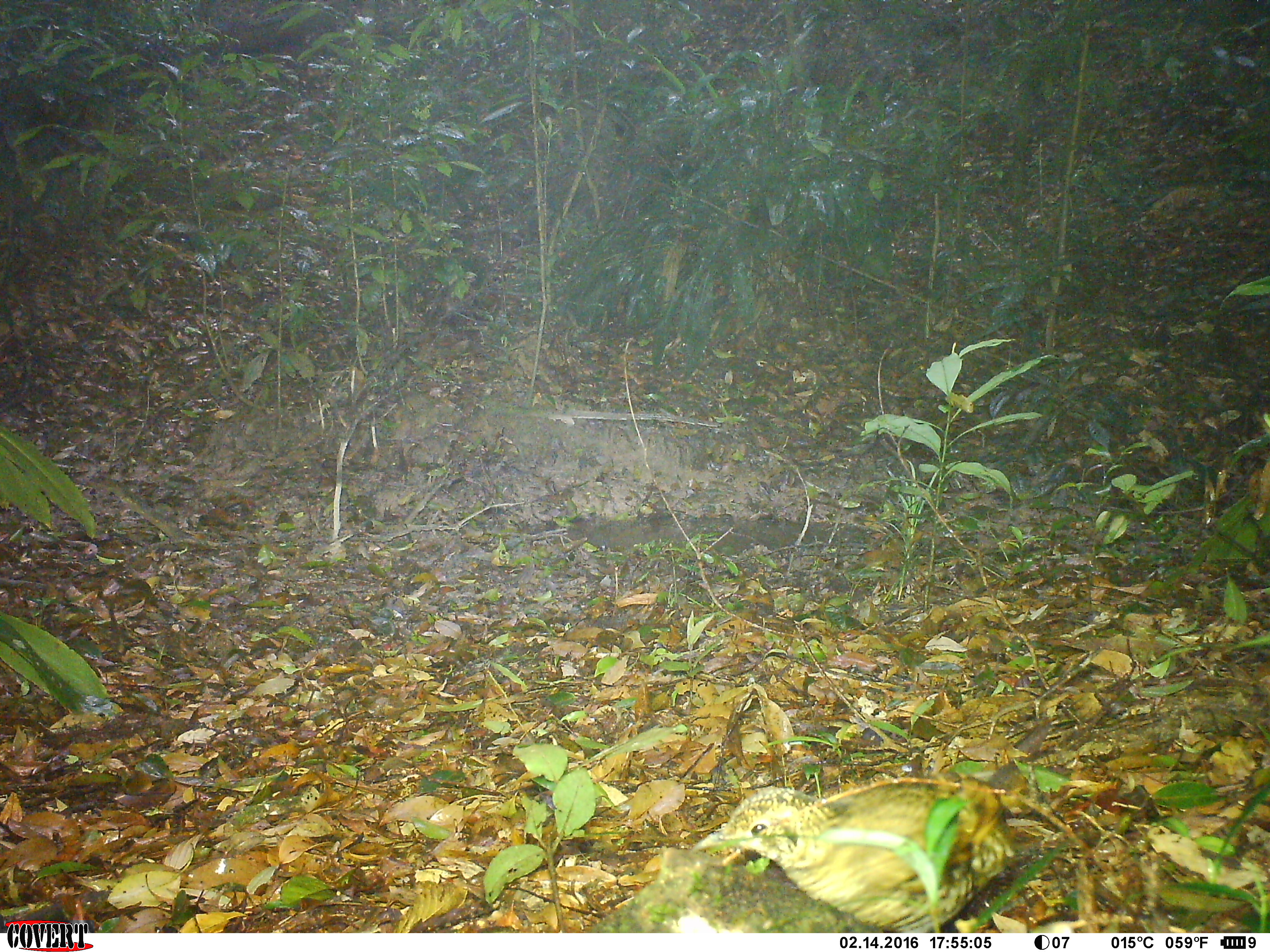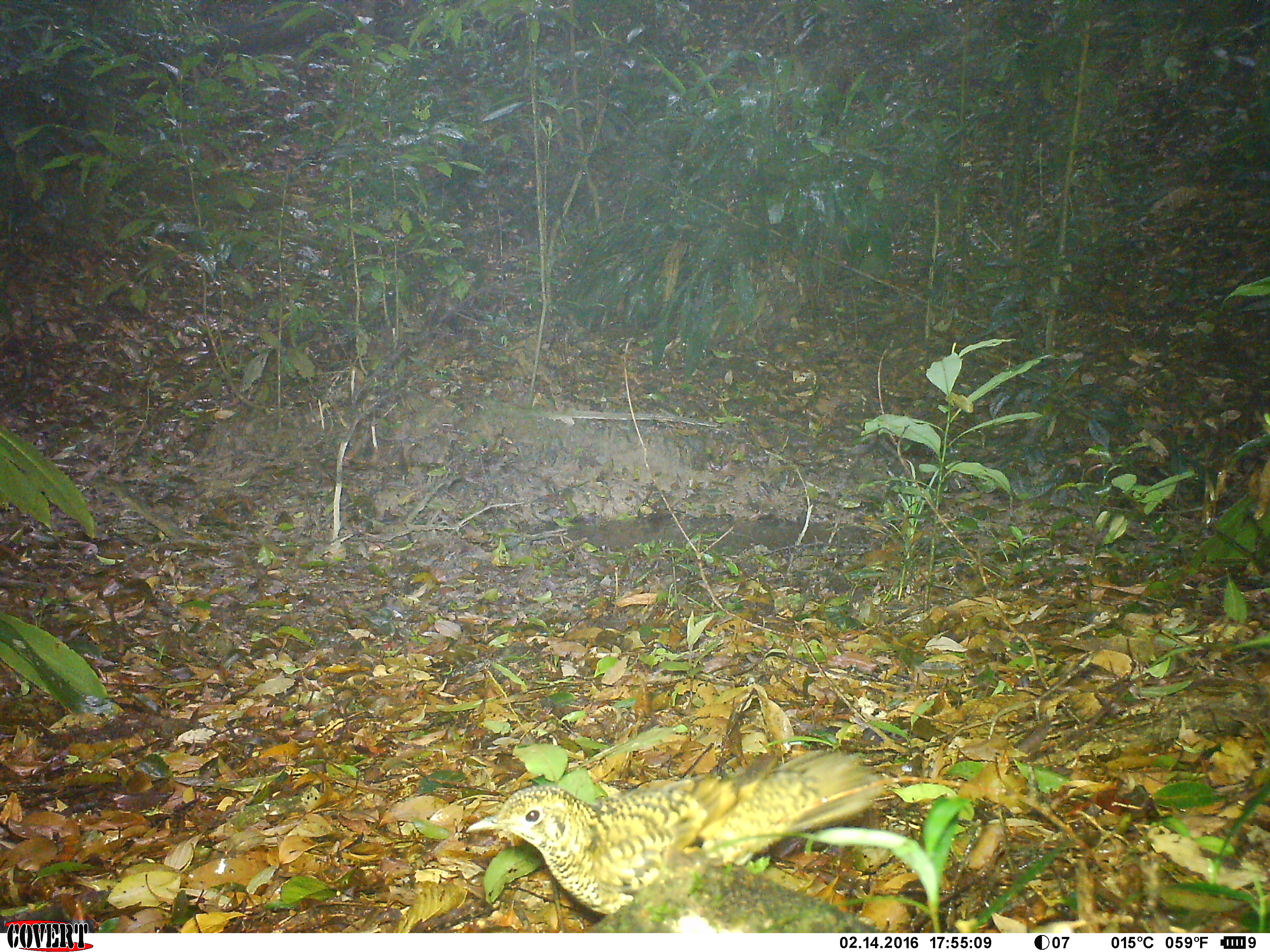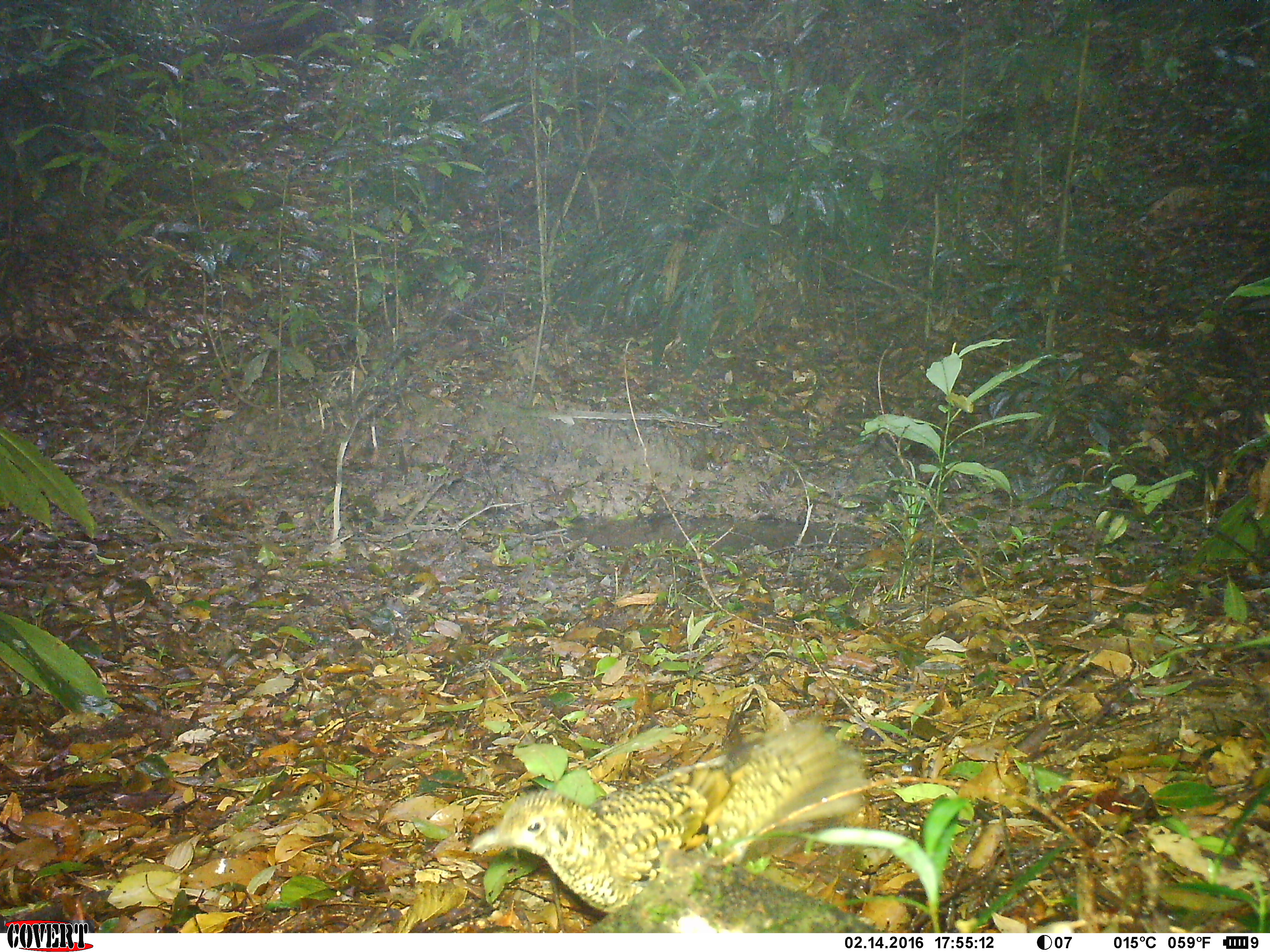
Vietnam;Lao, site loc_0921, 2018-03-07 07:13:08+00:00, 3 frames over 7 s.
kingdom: Animalia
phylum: Chordata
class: Aves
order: Passeriformes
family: Turdidae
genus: Zoothera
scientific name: Zoothera dauma dauma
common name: scaly thrush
Scaly thrush (Zoothera dauma dauma). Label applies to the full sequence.